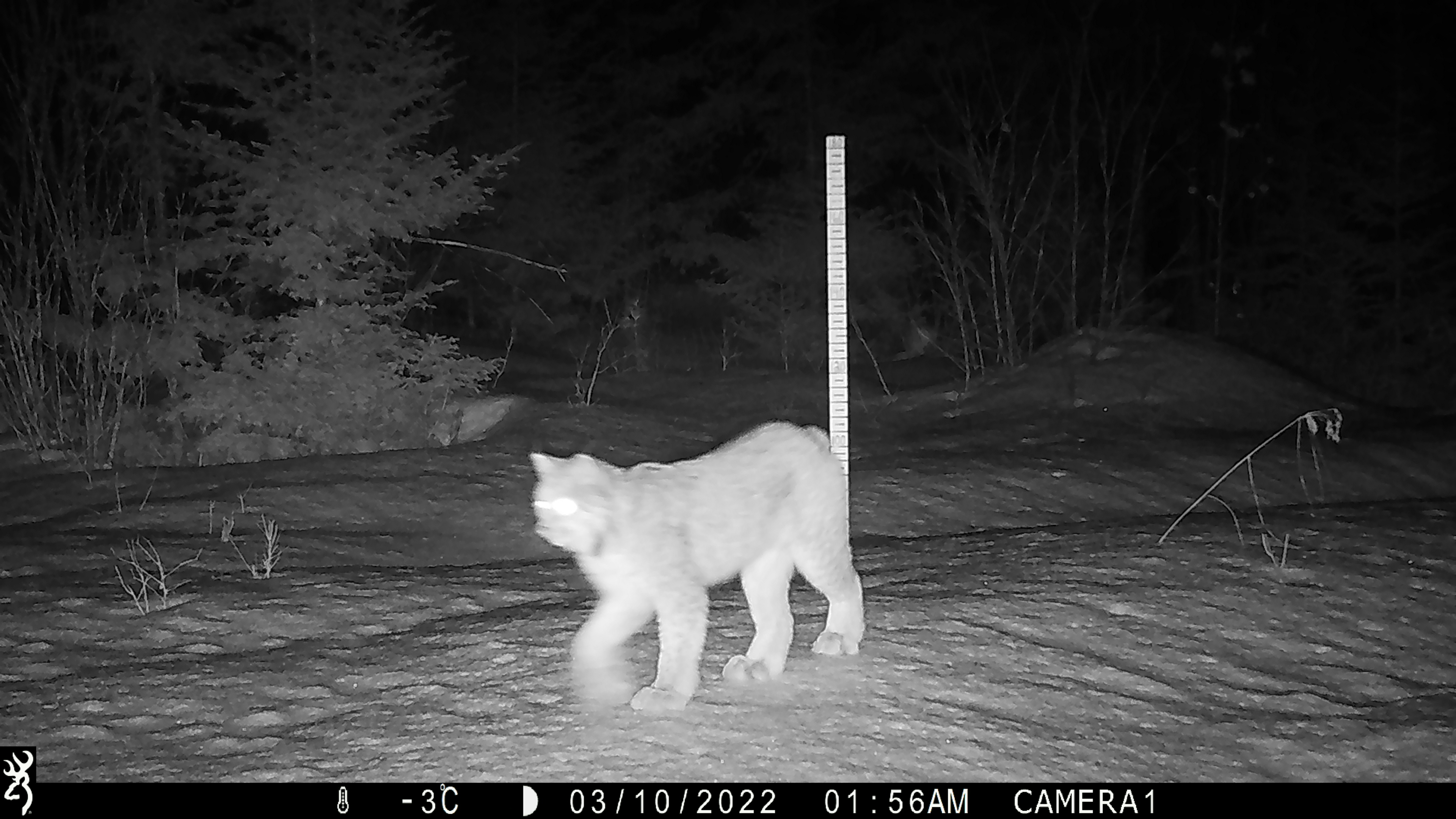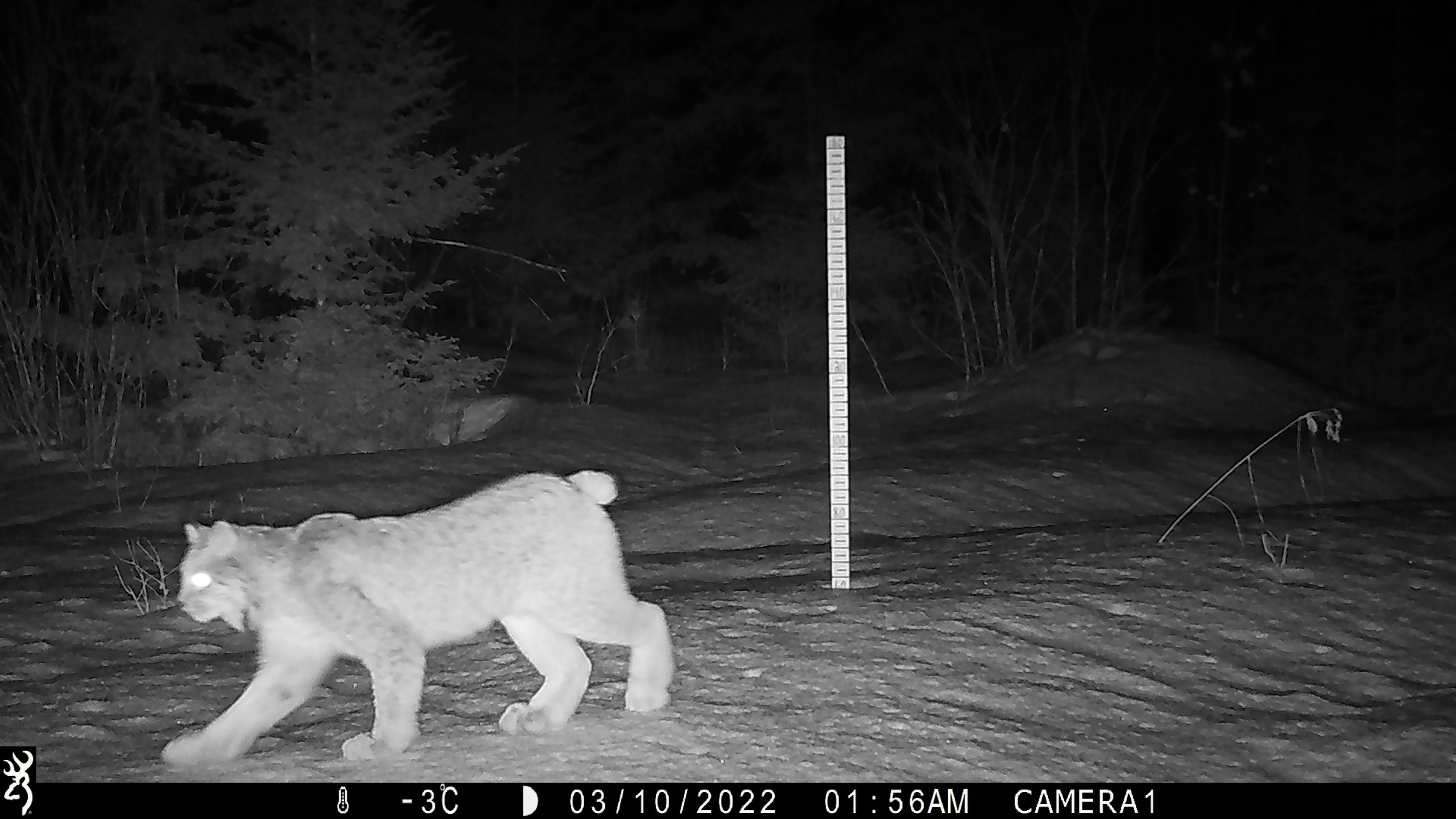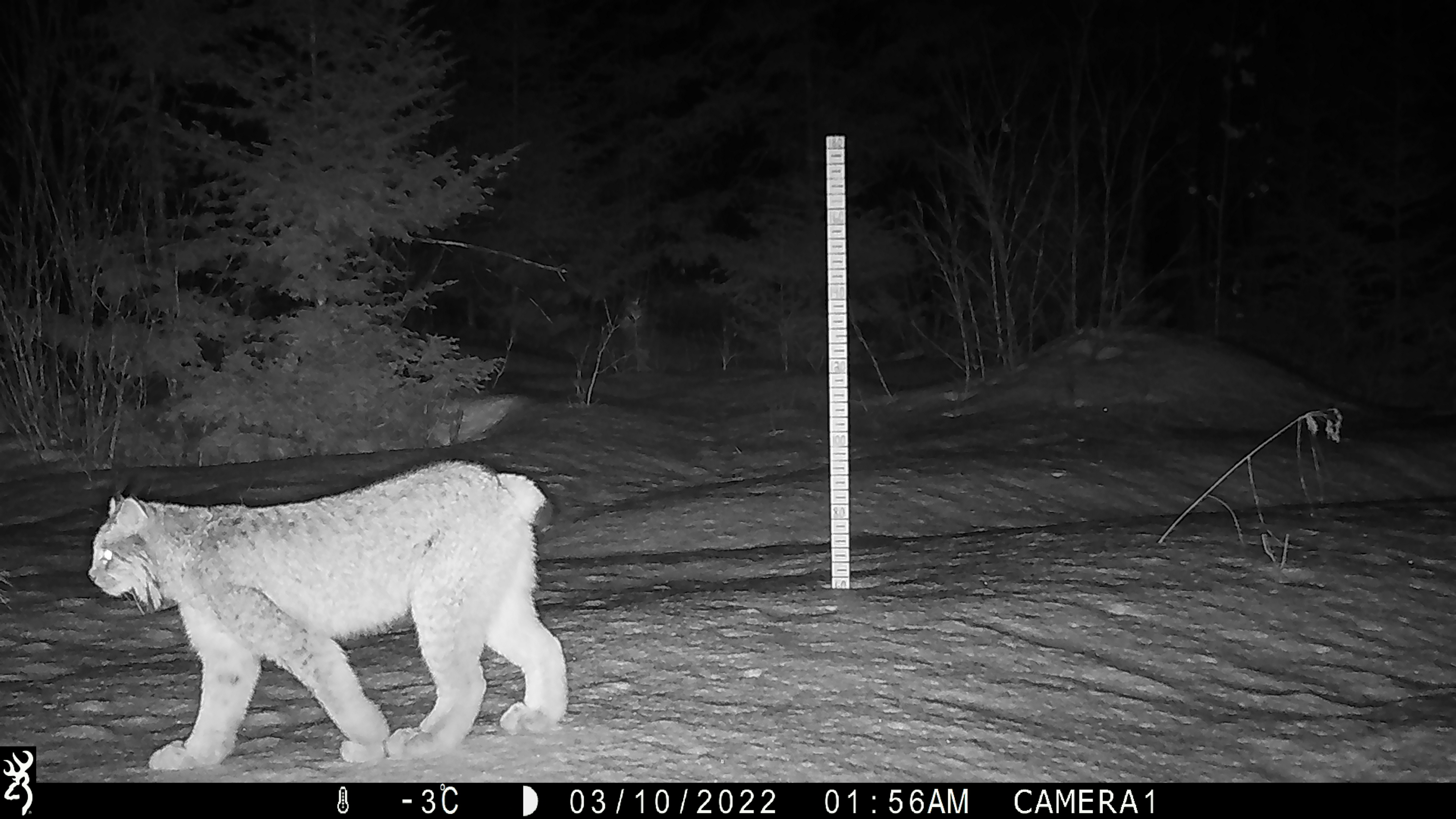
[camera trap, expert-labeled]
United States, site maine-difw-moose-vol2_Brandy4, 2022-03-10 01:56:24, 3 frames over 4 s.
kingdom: Animalia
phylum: Chordata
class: Mammalia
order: Carnivora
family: Felidae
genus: Lynx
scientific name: Lynx canadensis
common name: canada lynx